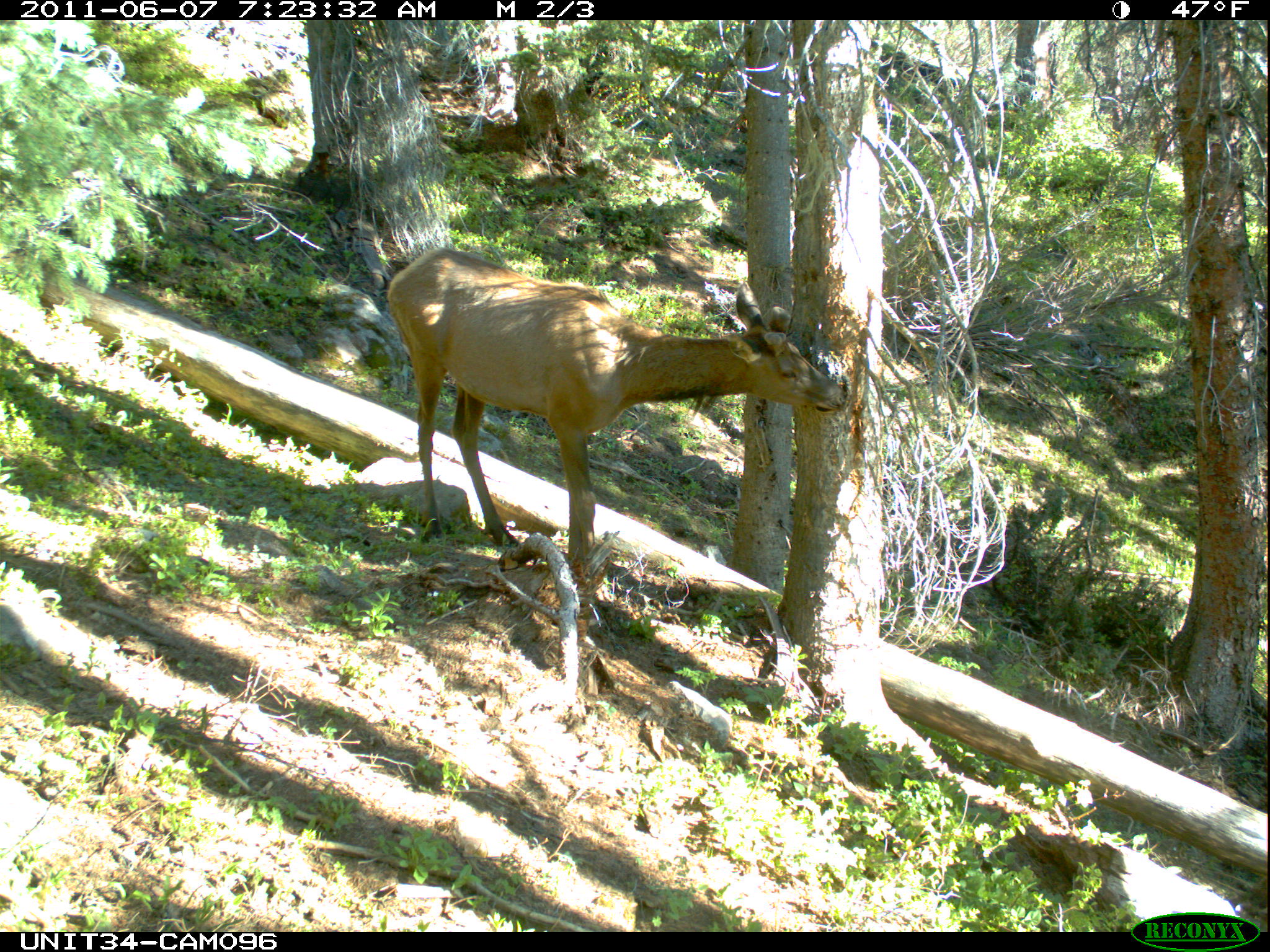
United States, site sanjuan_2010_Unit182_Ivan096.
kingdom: Animalia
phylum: Chordata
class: Mammalia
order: Artiodactyla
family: Cervidae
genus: Cervus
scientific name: Cervus elaphus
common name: red deer